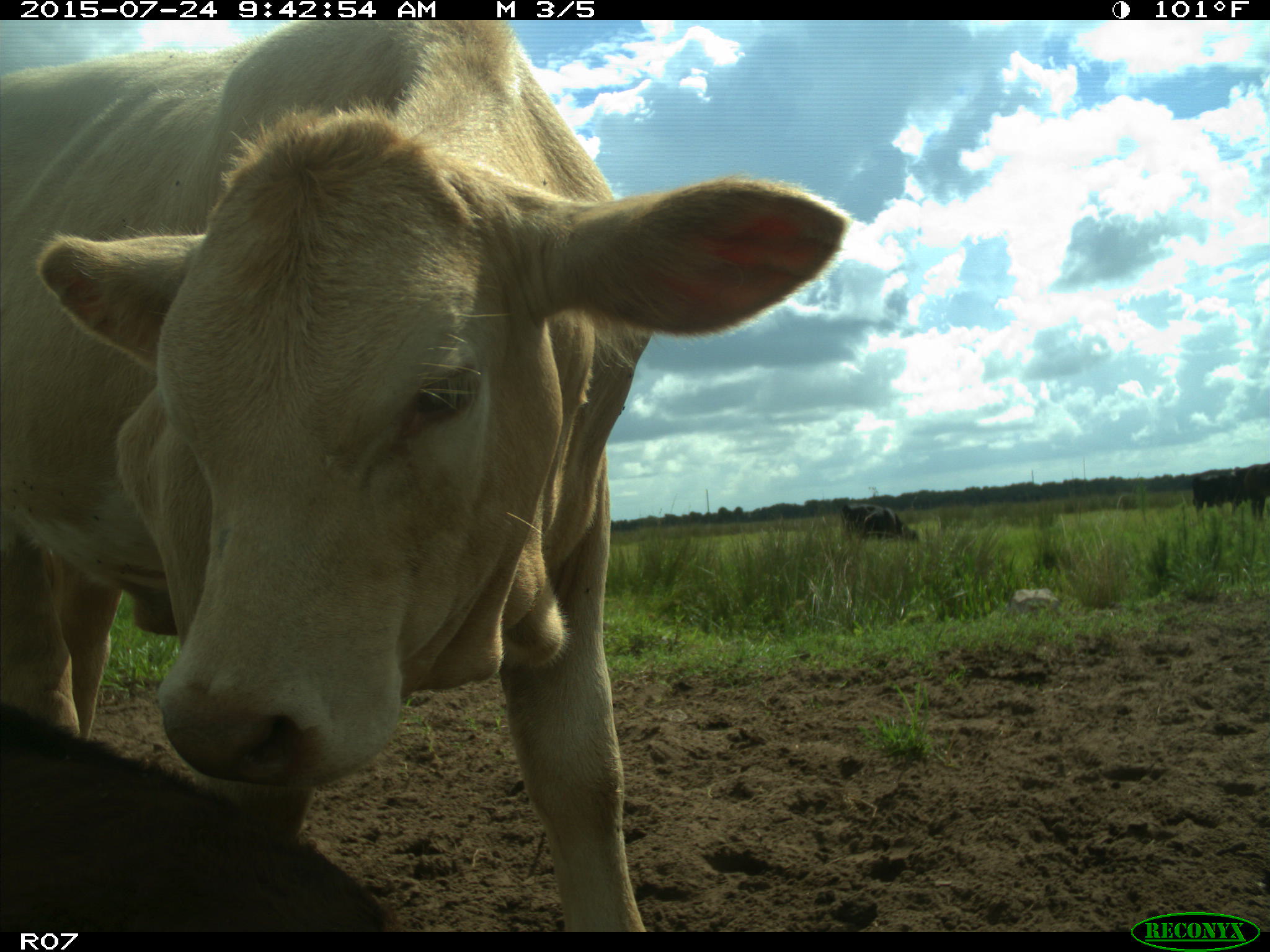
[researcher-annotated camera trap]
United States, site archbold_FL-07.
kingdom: Animalia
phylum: Chordata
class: Mammalia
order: Artiodactyla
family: Bovidae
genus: Bos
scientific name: Bos taurus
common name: domestic cow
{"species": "Bos taurus (domestic cow)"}